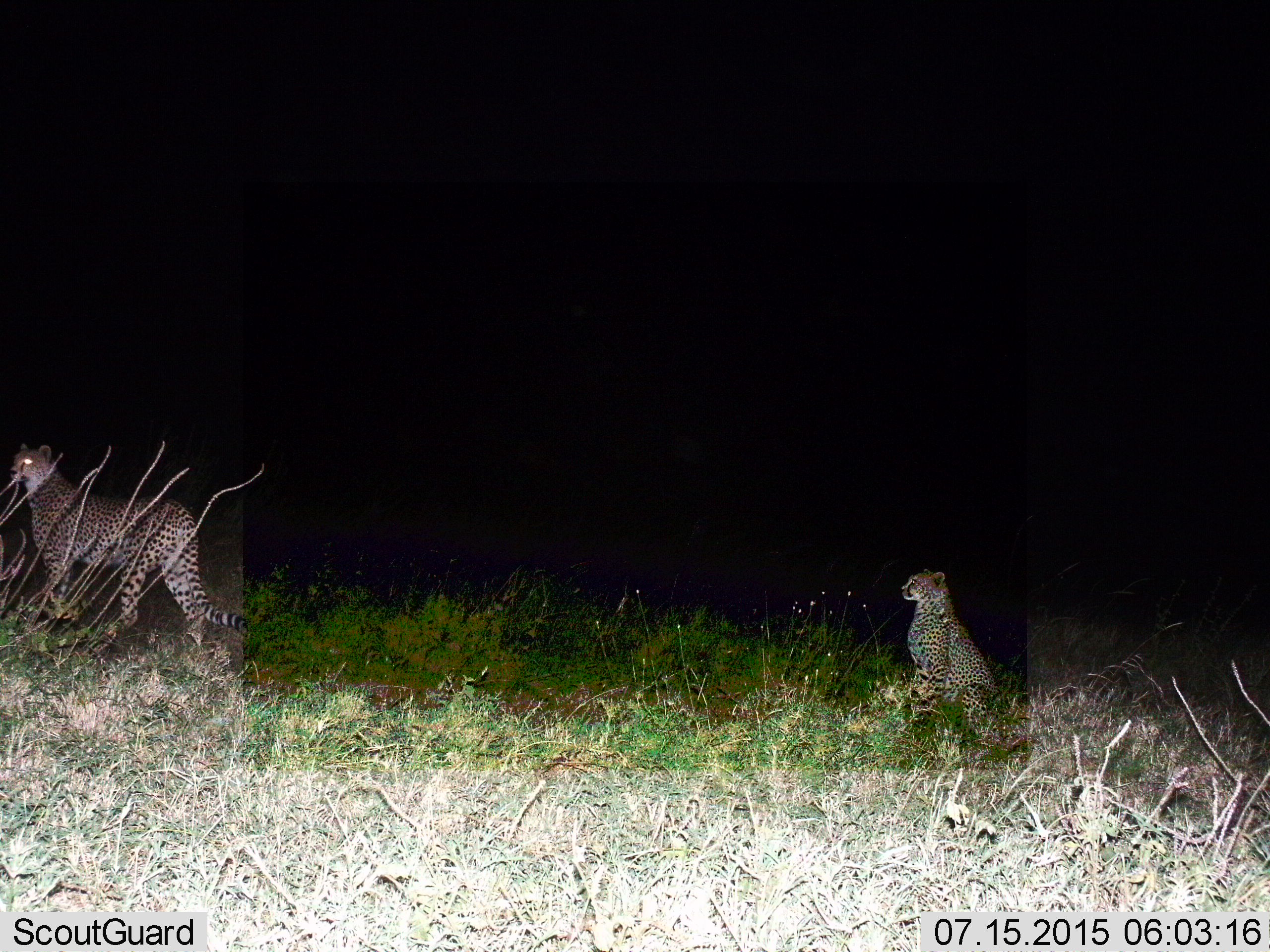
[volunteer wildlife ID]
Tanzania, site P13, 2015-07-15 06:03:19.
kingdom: Animalia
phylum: Chordata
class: Mammalia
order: Carnivora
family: Felidae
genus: Acinonyx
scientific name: Acinonyx jubatus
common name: cheetah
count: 2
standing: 86%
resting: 57%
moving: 14%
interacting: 0%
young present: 29%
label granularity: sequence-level